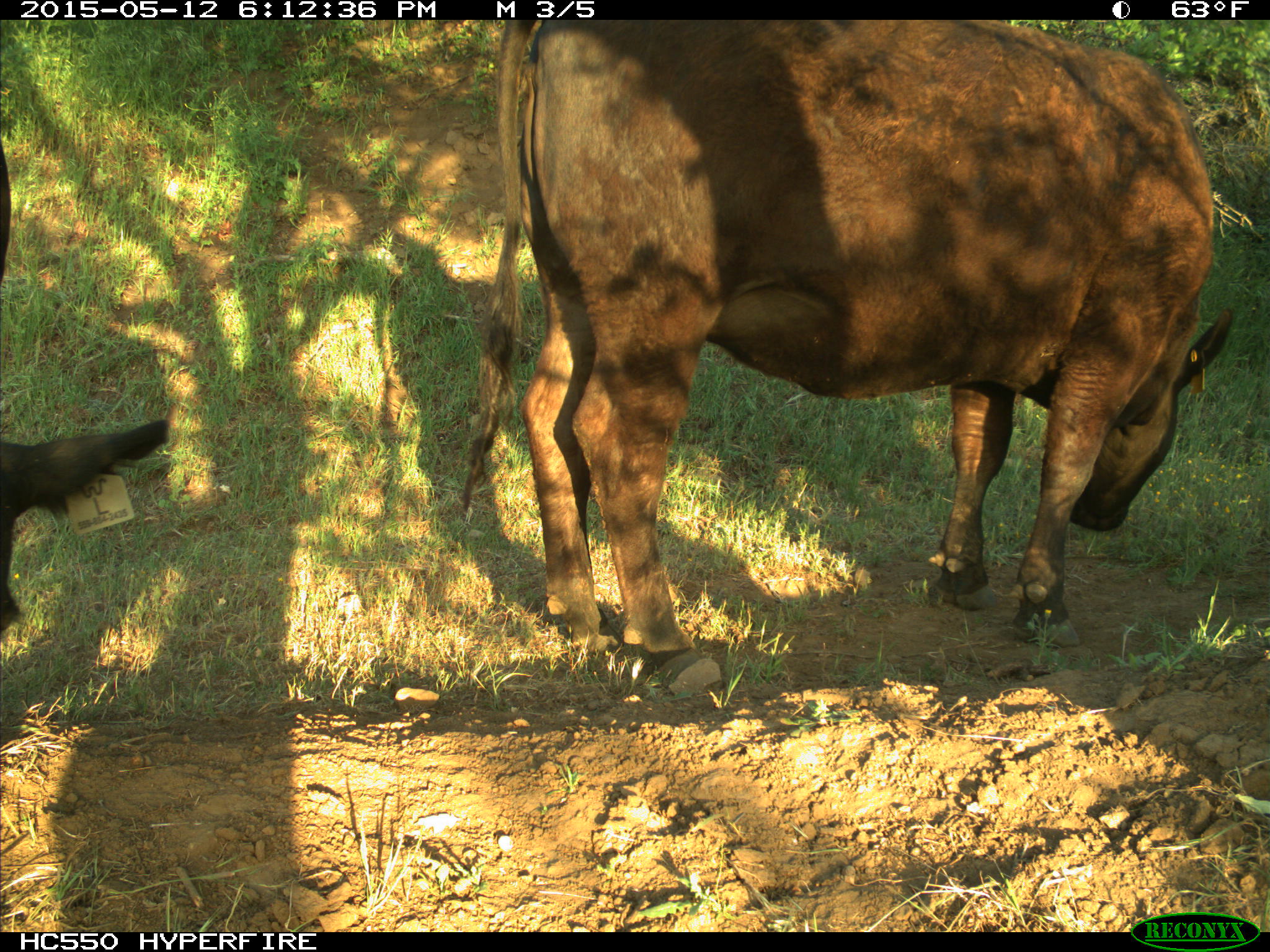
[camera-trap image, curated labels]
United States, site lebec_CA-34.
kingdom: Animalia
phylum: Chordata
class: Mammalia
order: Artiodactyla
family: Bovidae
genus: Bos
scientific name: Bos taurus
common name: domestic cow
Bos taurus (domestic cow).